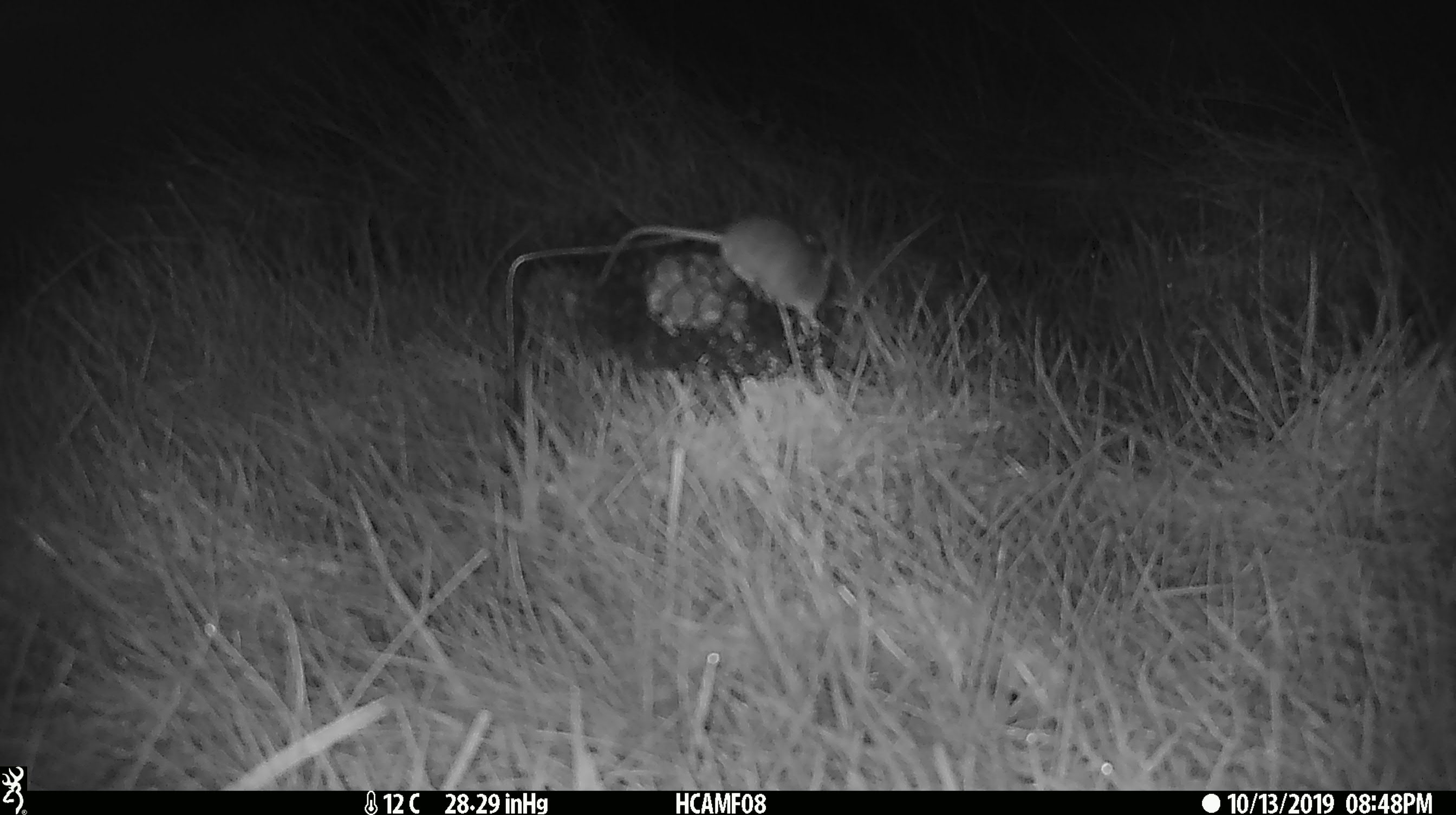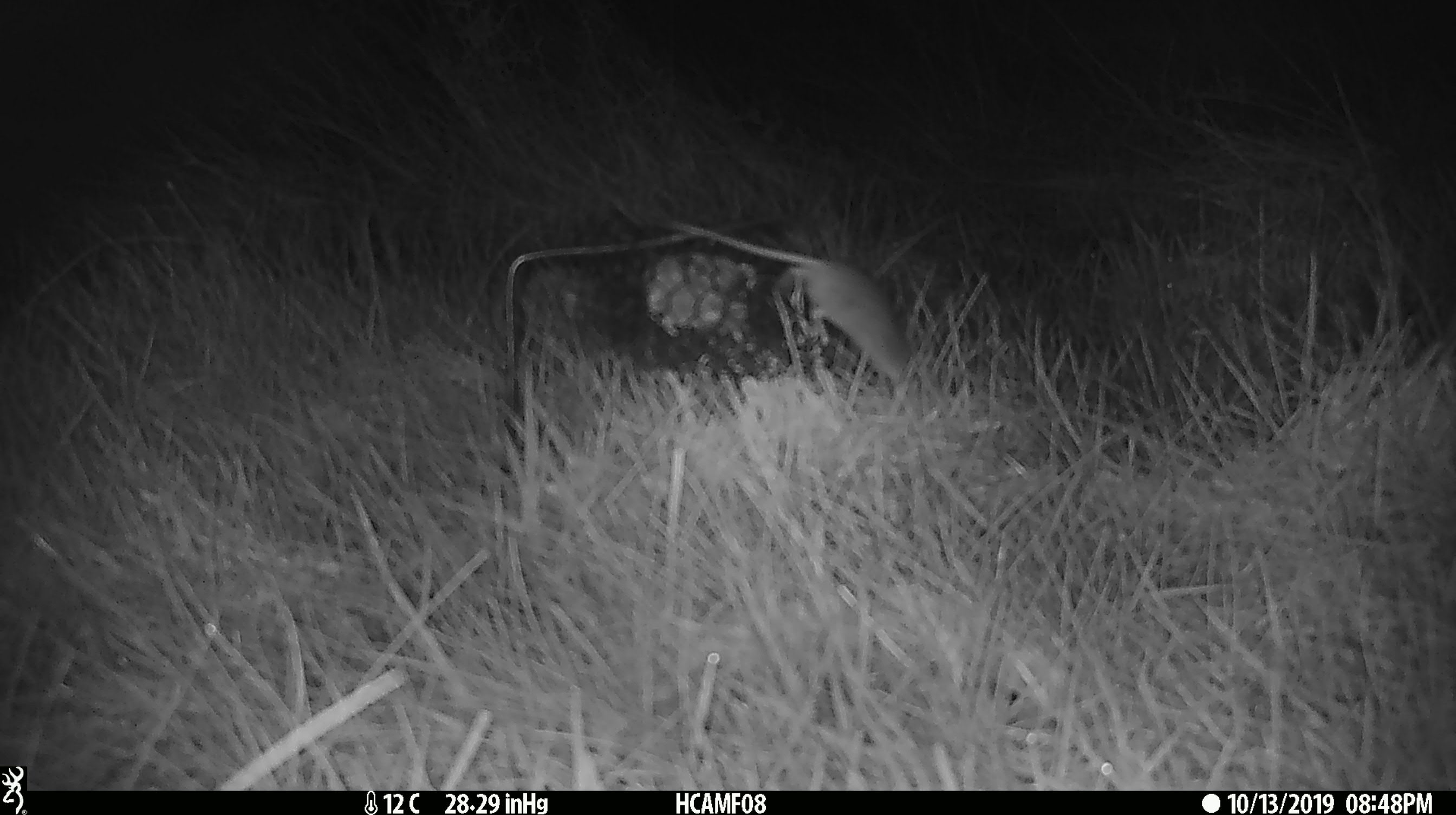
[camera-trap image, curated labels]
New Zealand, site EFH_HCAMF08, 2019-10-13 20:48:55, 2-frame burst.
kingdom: Animalia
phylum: Chordata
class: Mammalia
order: Rodentia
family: Muridae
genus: Mus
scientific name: Mus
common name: mouse